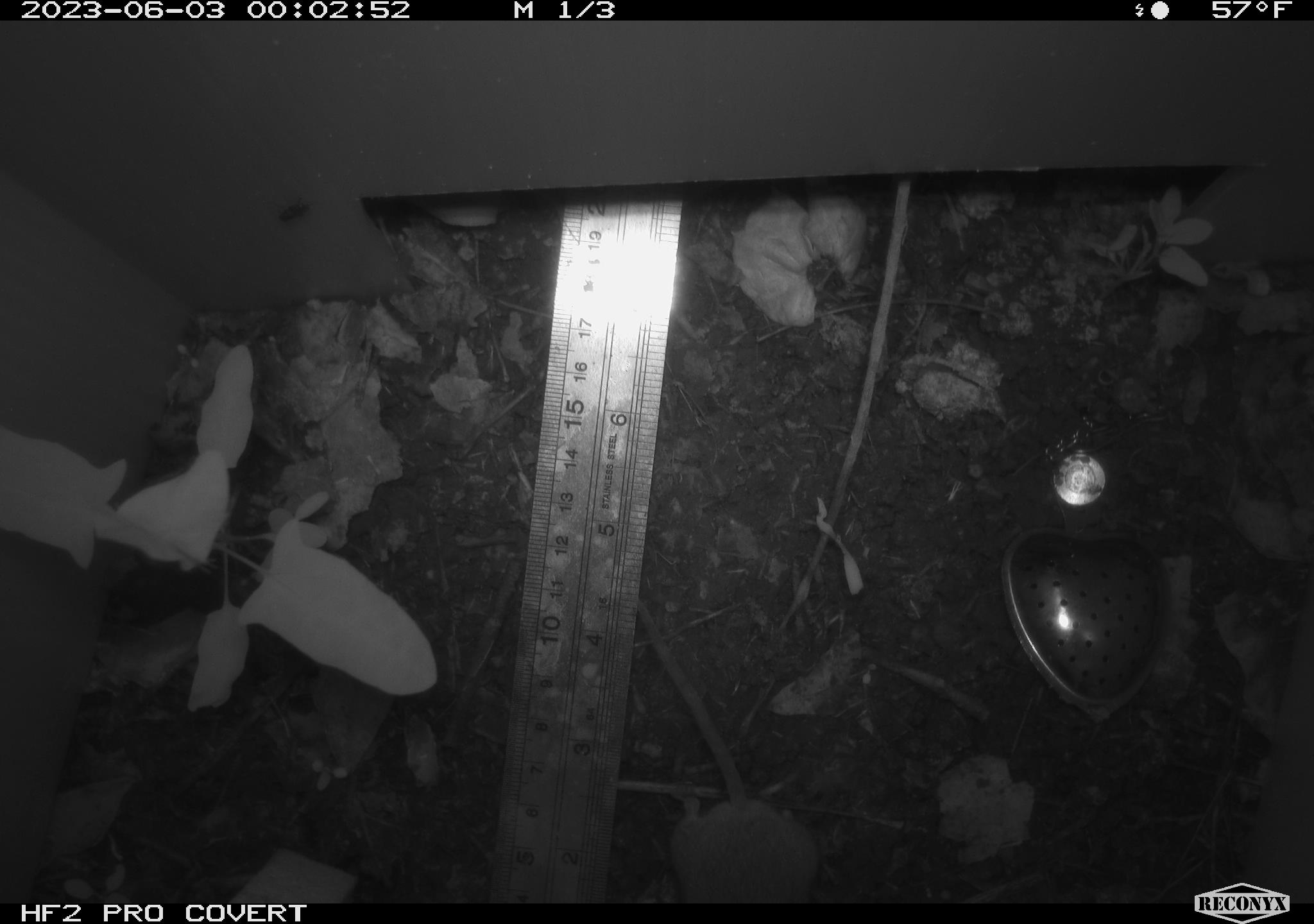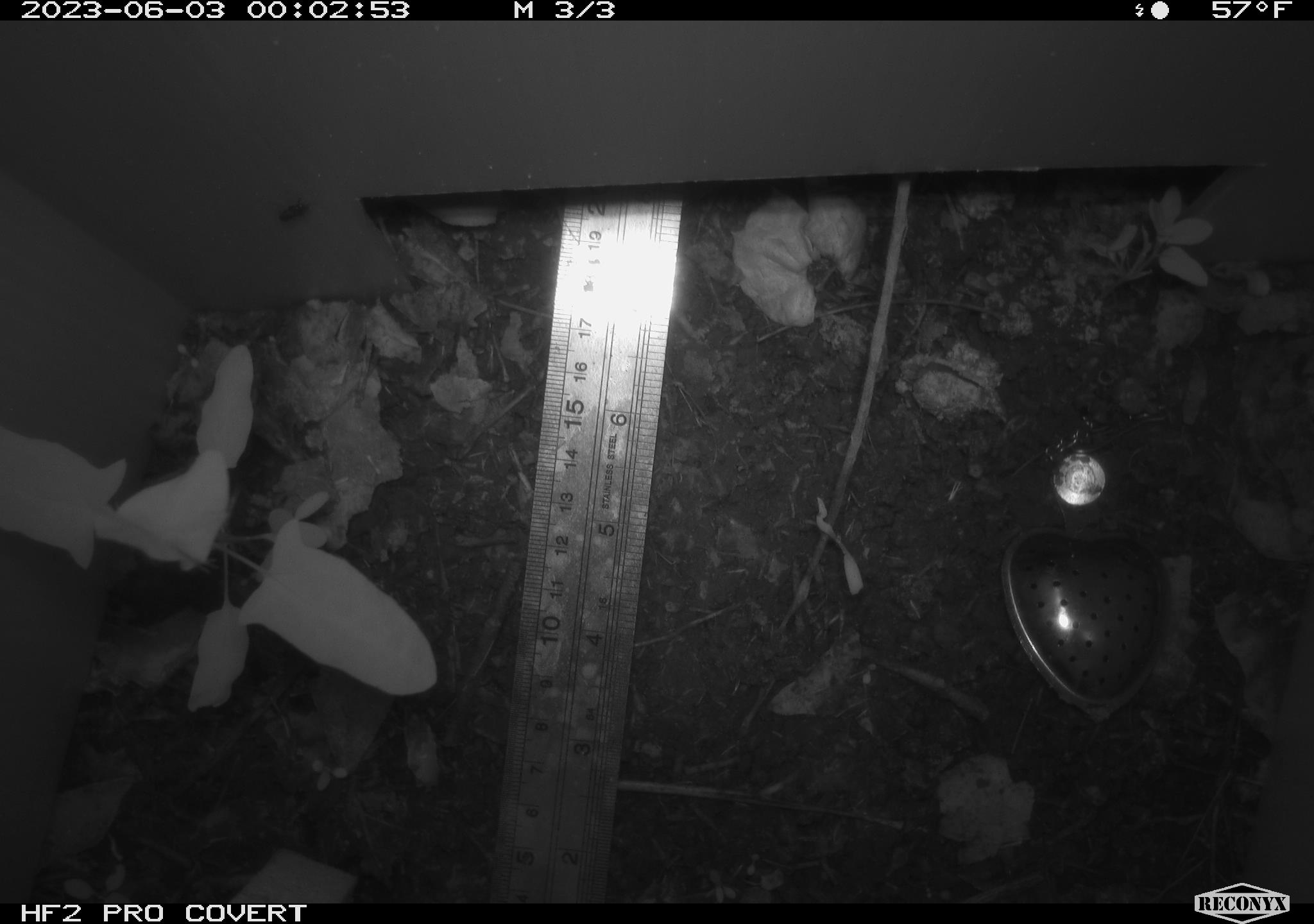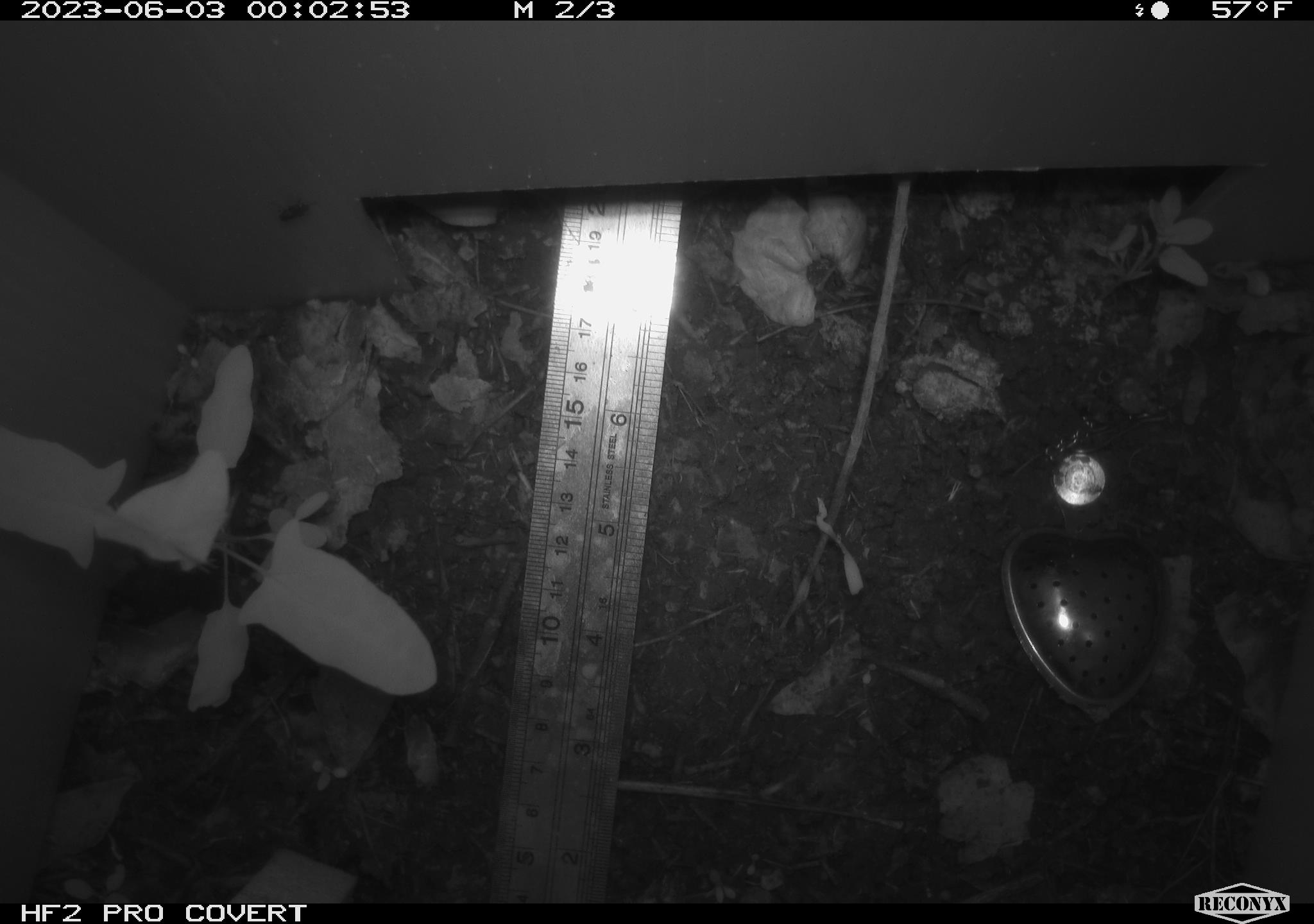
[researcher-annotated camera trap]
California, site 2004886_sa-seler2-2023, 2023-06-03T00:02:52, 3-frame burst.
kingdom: Animalia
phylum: Chordata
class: Mammalia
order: Rodentia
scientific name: Rodentia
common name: mouse species